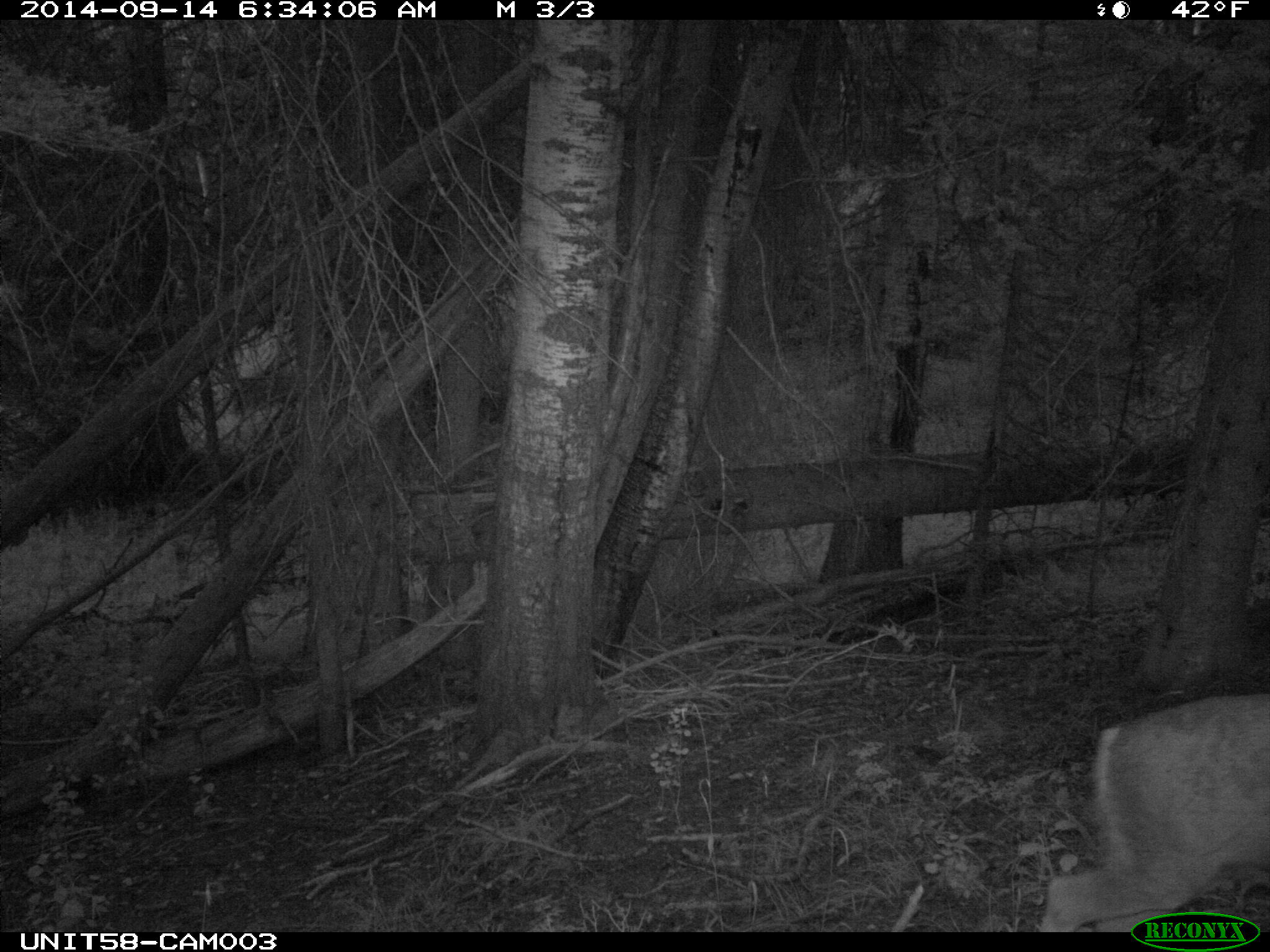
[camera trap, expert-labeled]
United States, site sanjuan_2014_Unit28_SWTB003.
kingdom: Animalia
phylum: Chordata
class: Mammalia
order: Artiodactyla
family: Cervidae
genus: Odocoileus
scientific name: Odocoileus hemionus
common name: mule deer